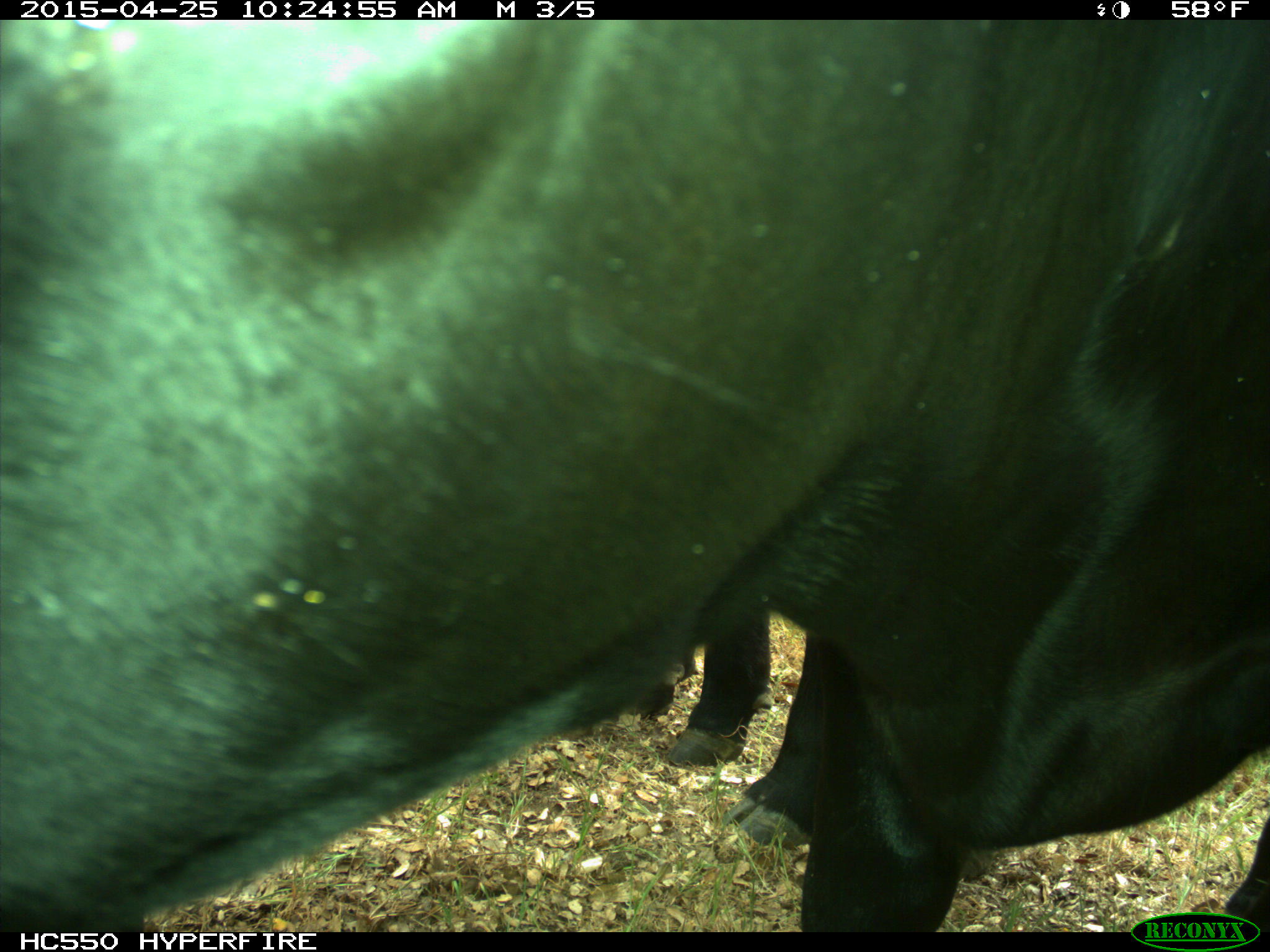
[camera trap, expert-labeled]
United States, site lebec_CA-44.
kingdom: Animalia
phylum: Chordata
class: Mammalia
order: Artiodactyla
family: Suidae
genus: Sus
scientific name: Sus scrofa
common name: wild boar